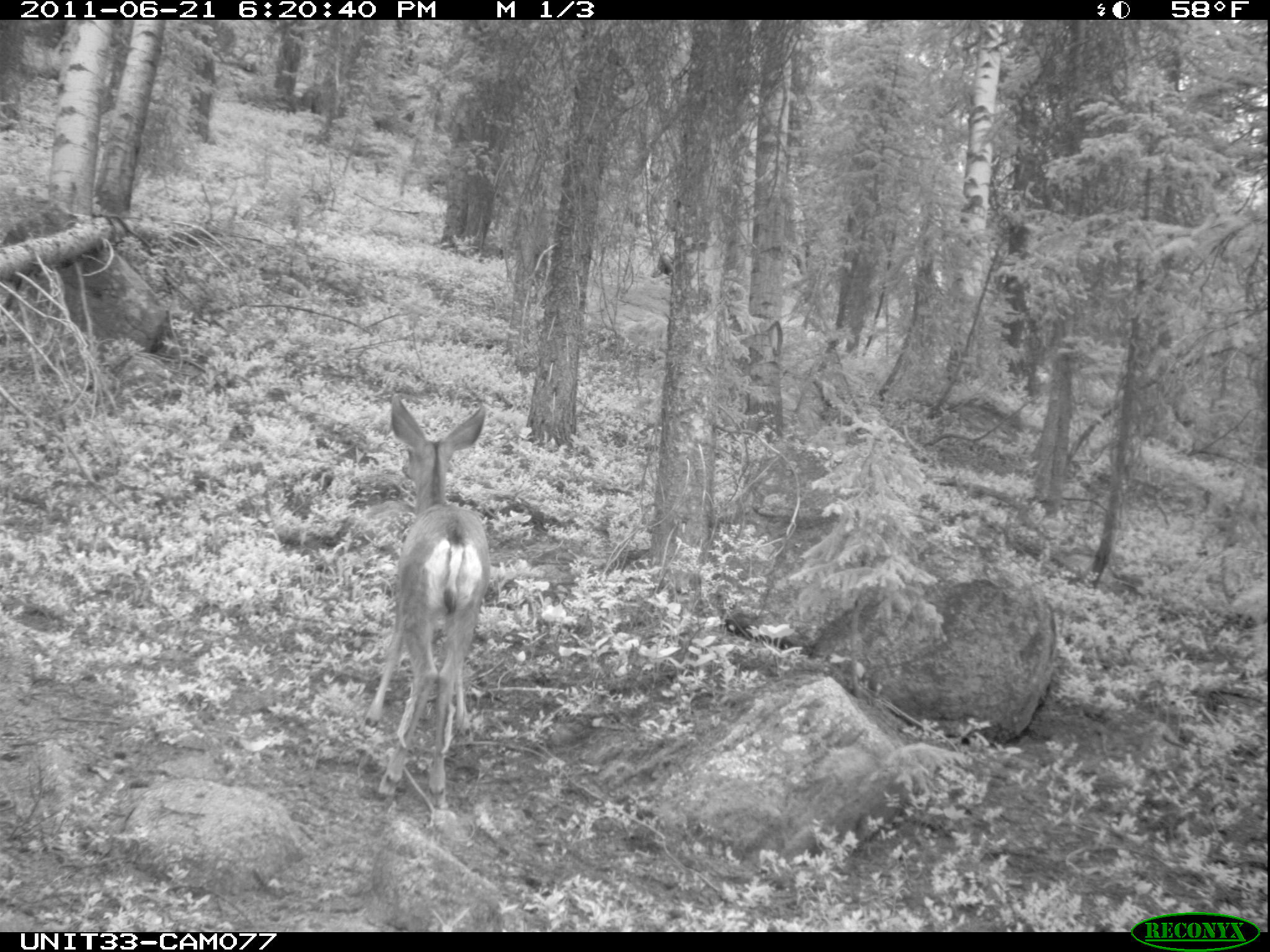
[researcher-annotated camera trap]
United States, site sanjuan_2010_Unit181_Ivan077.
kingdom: Animalia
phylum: Chordata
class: Mammalia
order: Artiodactyla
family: Cervidae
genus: Odocoileus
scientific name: Odocoileus hemionus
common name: mule deer